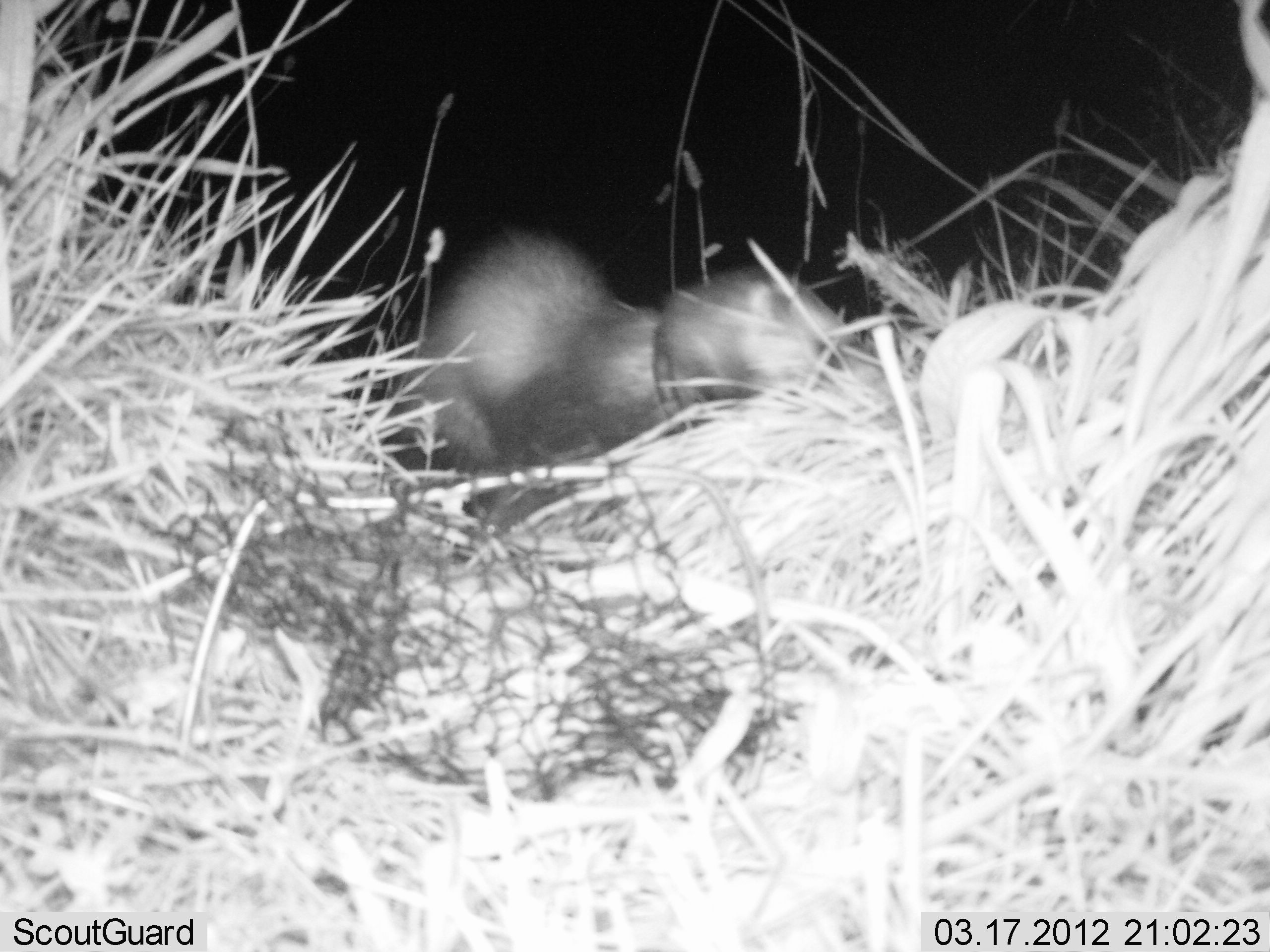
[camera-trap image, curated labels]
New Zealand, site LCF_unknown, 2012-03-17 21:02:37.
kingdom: Animalia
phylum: Chordata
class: Mammalia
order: Carnivora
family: Mustelidae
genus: Mustela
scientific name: Mustela furo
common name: ferret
Ferret (Mustela furo).